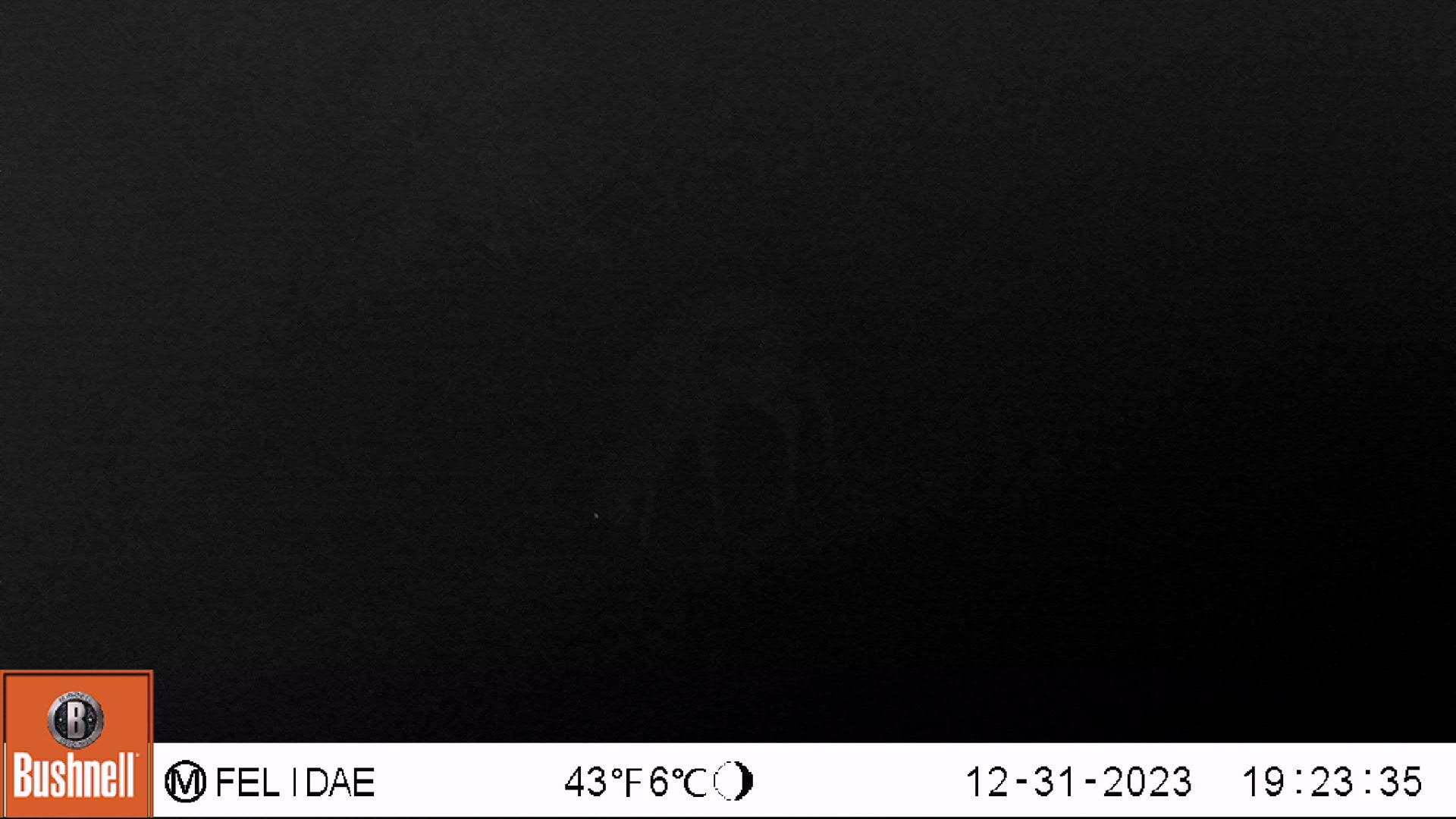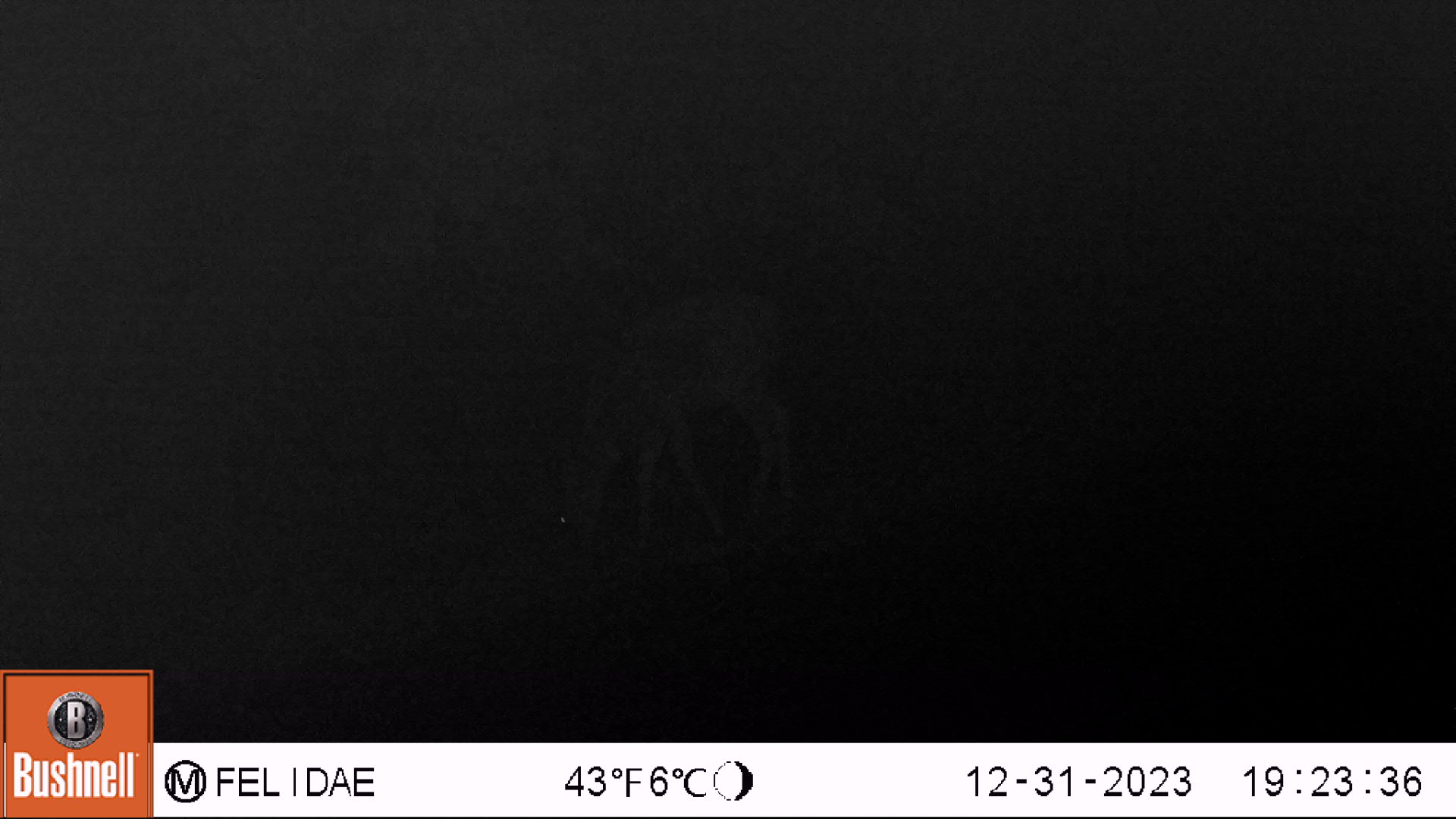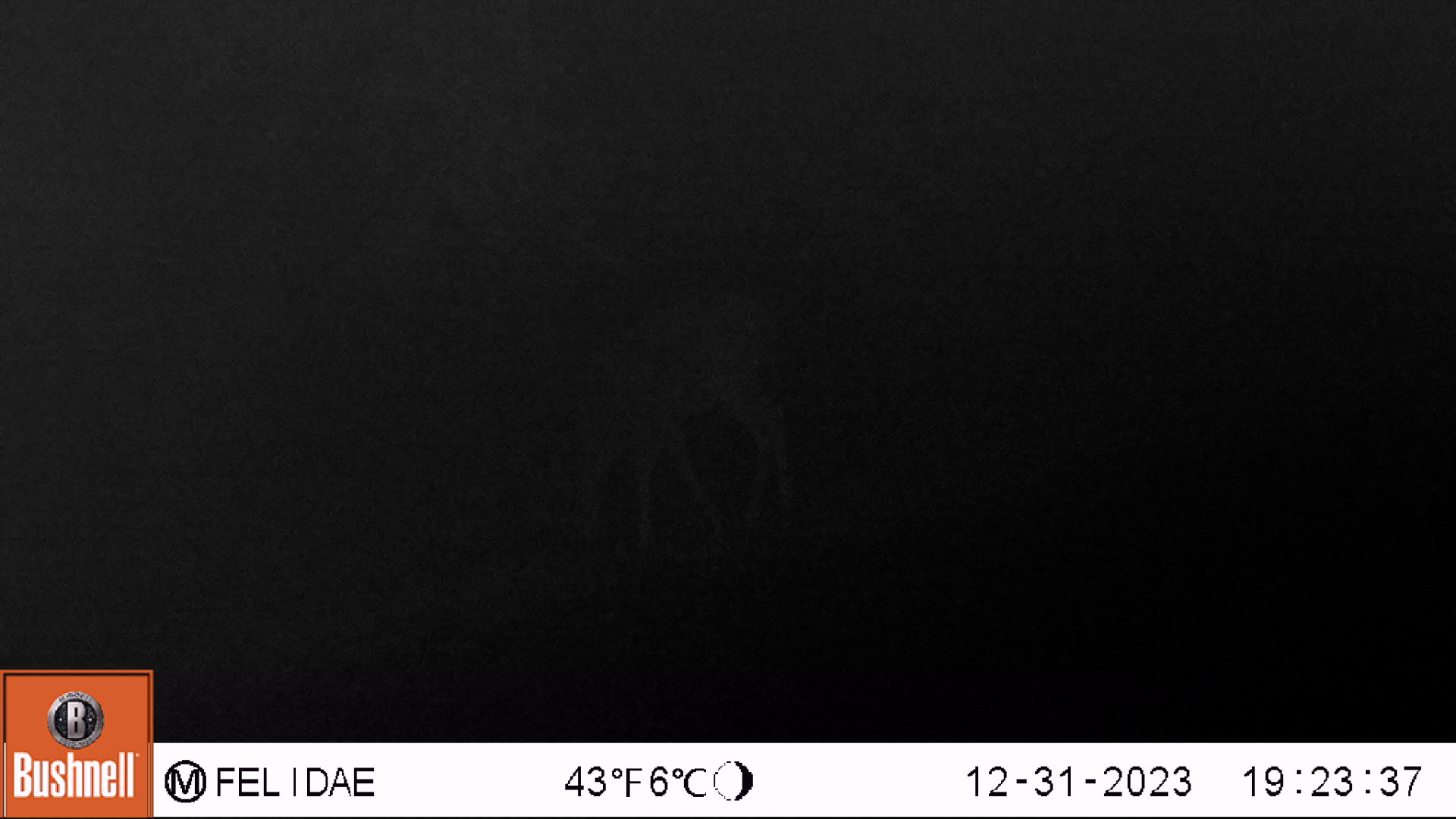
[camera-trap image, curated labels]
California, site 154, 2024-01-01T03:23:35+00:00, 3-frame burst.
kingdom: Animalia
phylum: Chordata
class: Mammalia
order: Artiodactyla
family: Cervidae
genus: Odocoileus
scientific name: Odocoileus hemionus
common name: mule deer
Mule deer (Odocoileus hemionus).